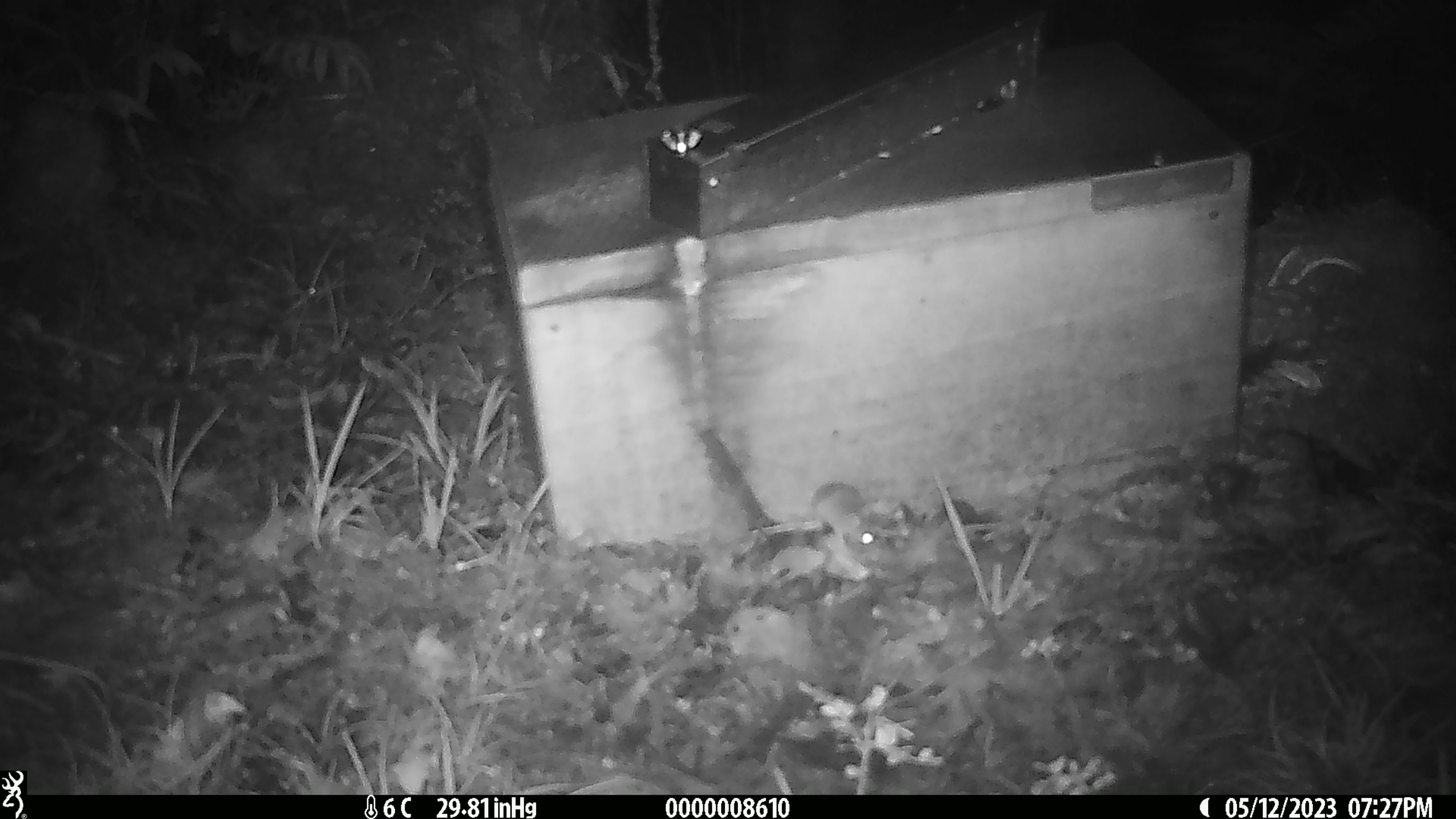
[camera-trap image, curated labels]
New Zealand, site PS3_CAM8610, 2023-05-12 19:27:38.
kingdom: Animalia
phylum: Chordata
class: Mammalia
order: Rodentia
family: Muridae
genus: Mus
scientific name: Mus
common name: mouse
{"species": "mouse (Mus)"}